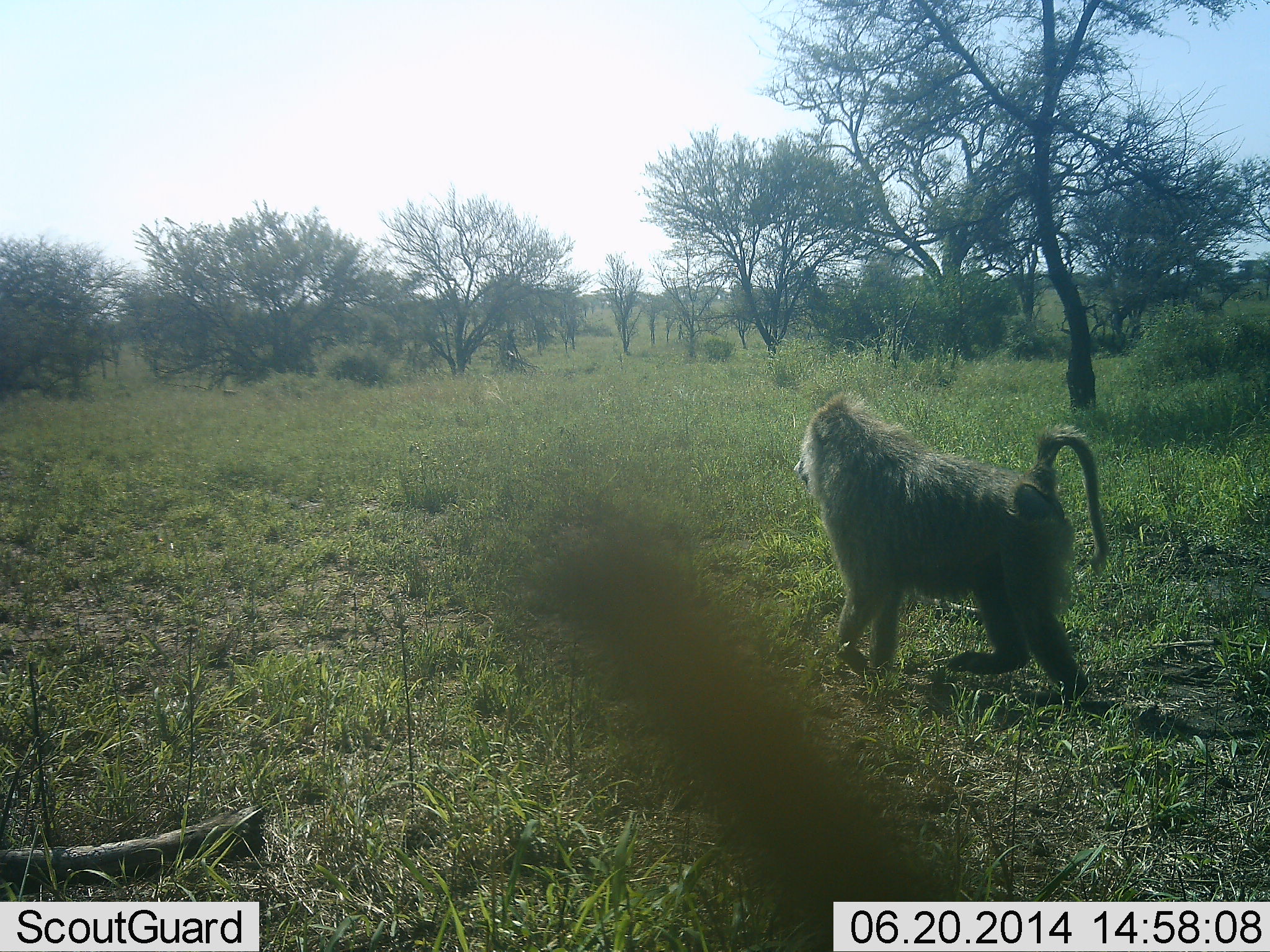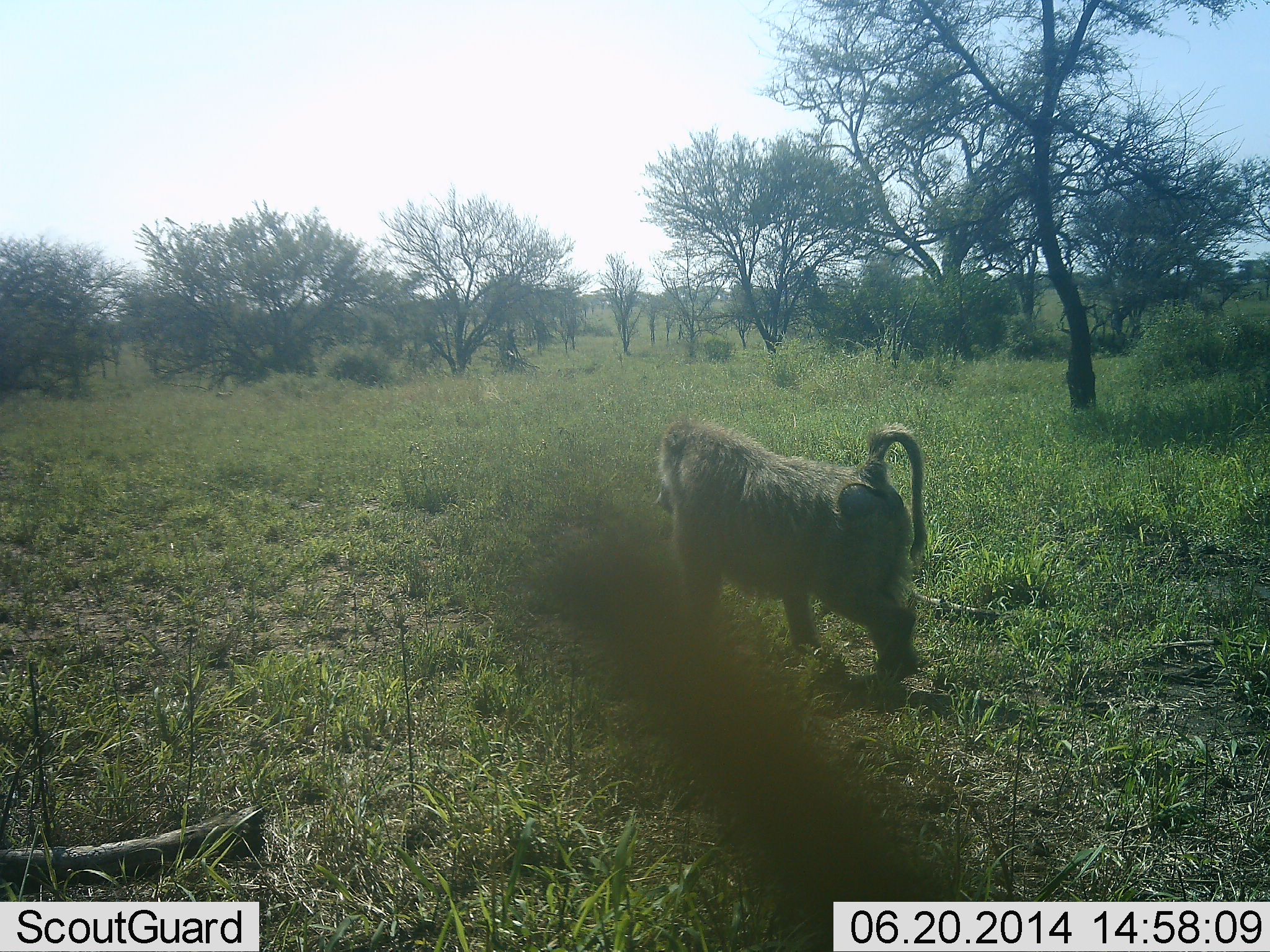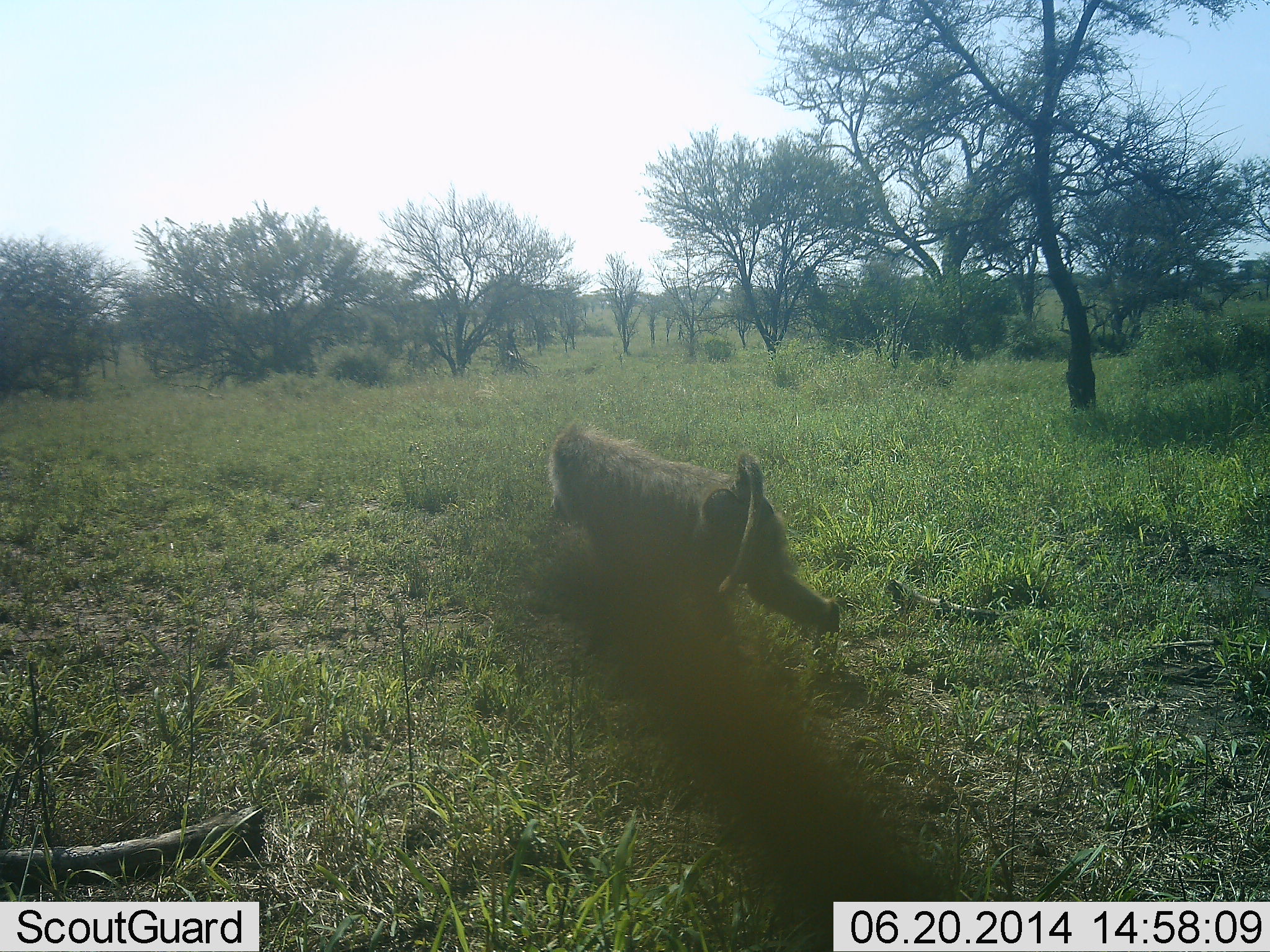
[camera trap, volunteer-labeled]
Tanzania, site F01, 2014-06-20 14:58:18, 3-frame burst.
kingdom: Animalia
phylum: Chordata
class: Mammalia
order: Primates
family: Cercopithecidae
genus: Papio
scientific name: Papio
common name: baboon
Baboon (Papio), count 1. Behavior (volunteer vote fractions): standing 0%, resting 0%, moving 100%, interacting 0%. Young present (vote fraction): 0%. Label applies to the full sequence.